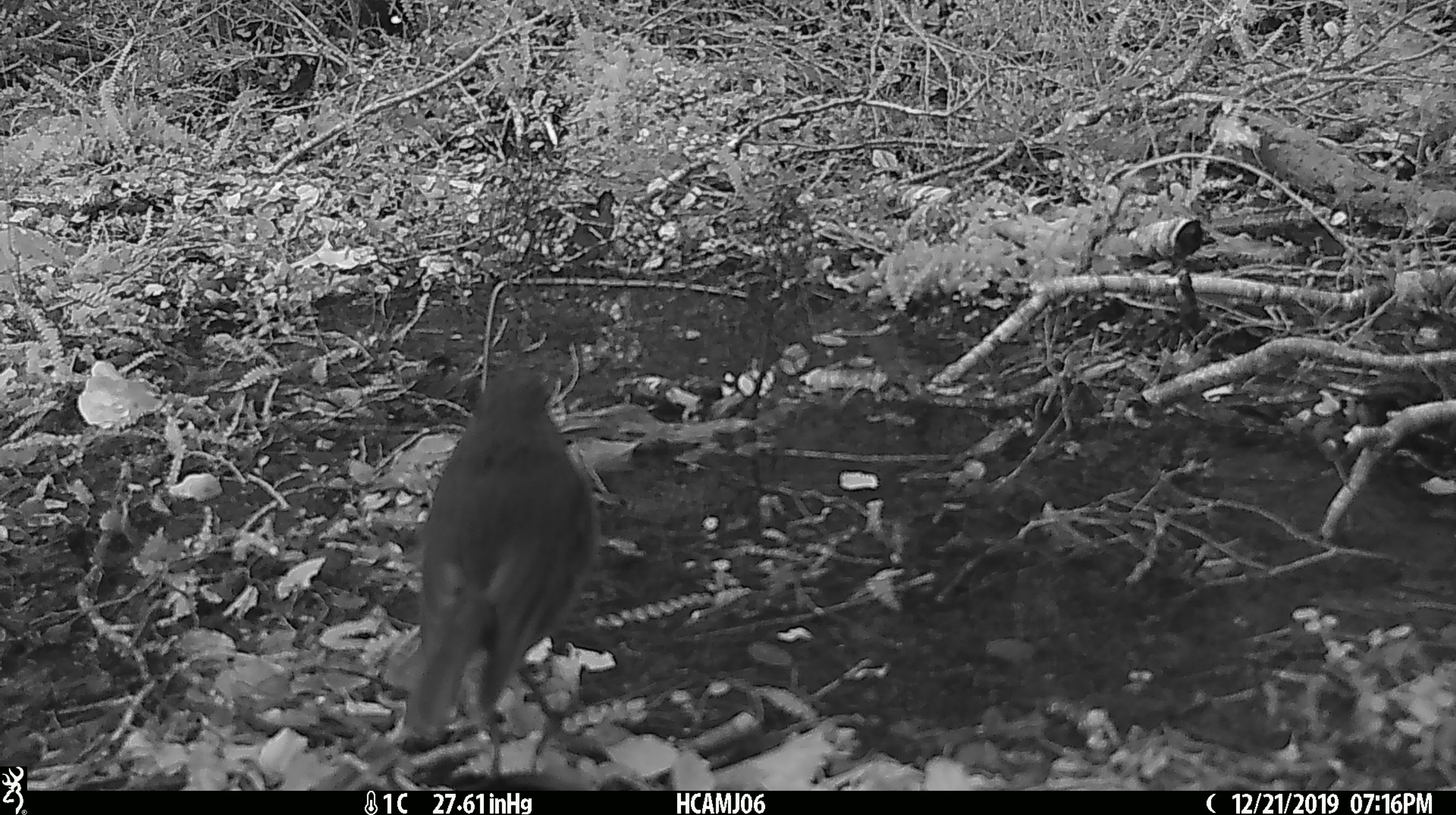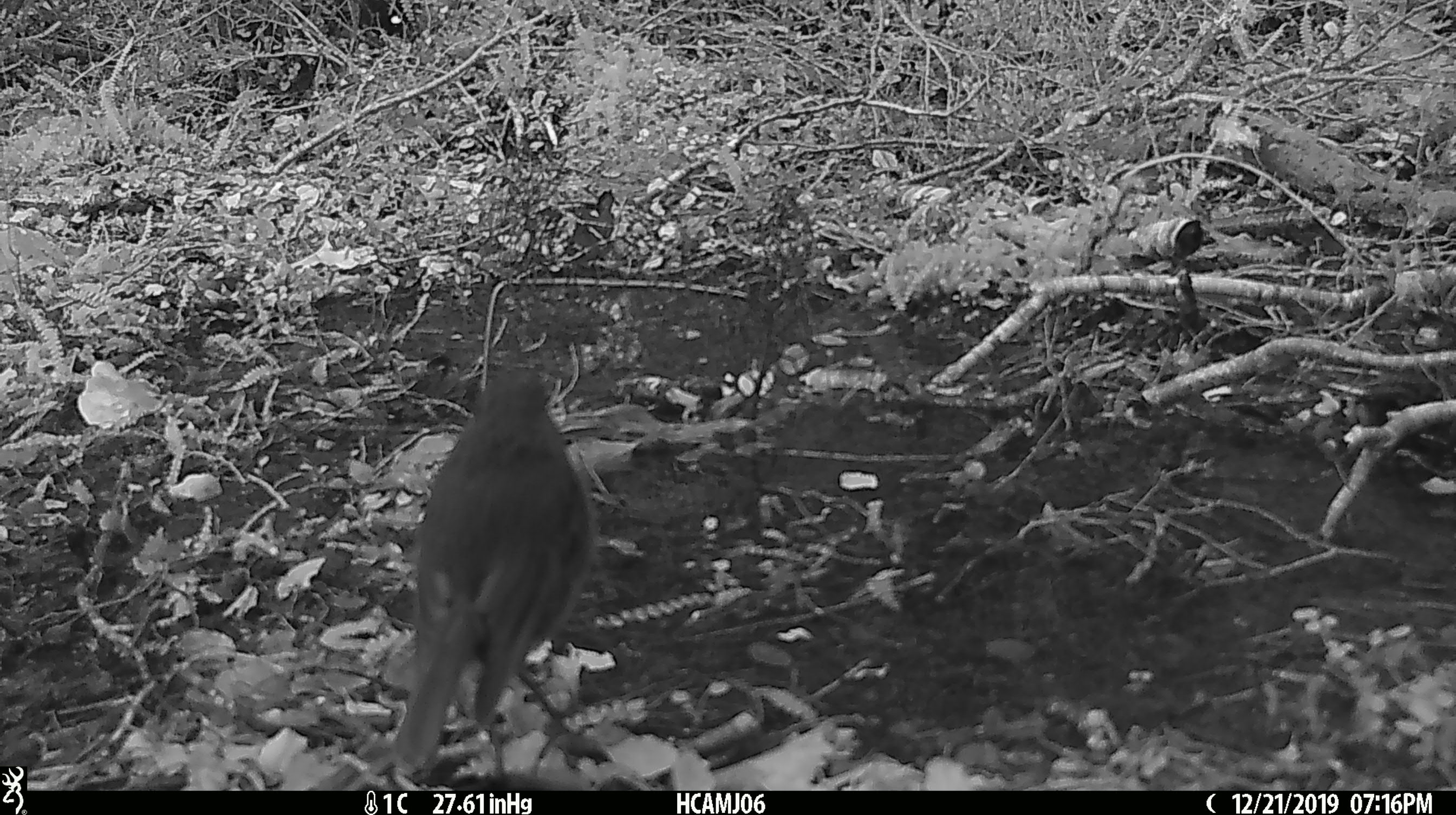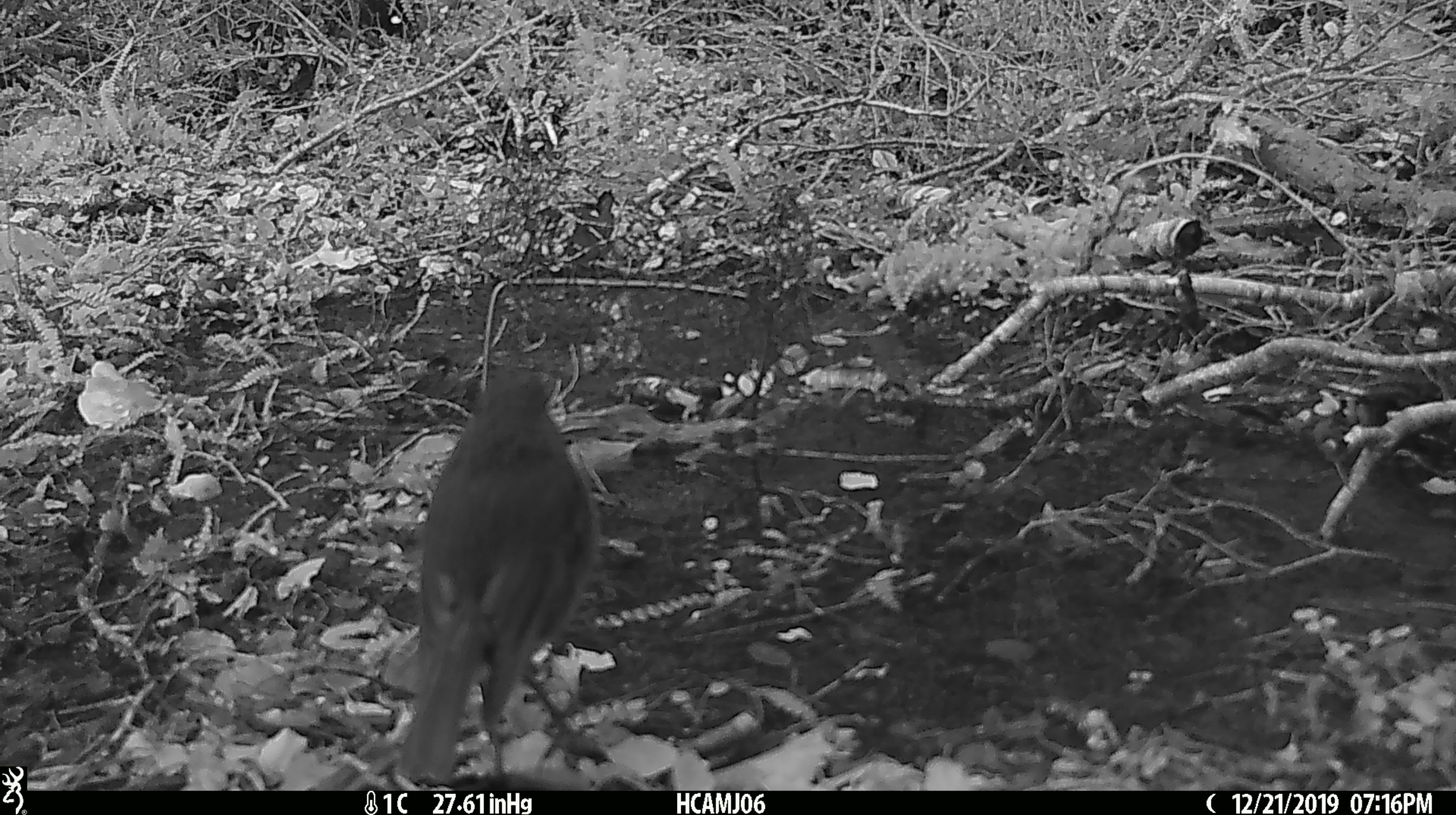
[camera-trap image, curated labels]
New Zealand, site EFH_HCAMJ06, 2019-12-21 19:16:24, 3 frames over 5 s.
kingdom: Animalia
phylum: Chordata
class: Aves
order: Passeriformes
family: Petroicidae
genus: Petroica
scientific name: Petroica australis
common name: new zealand robin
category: robin